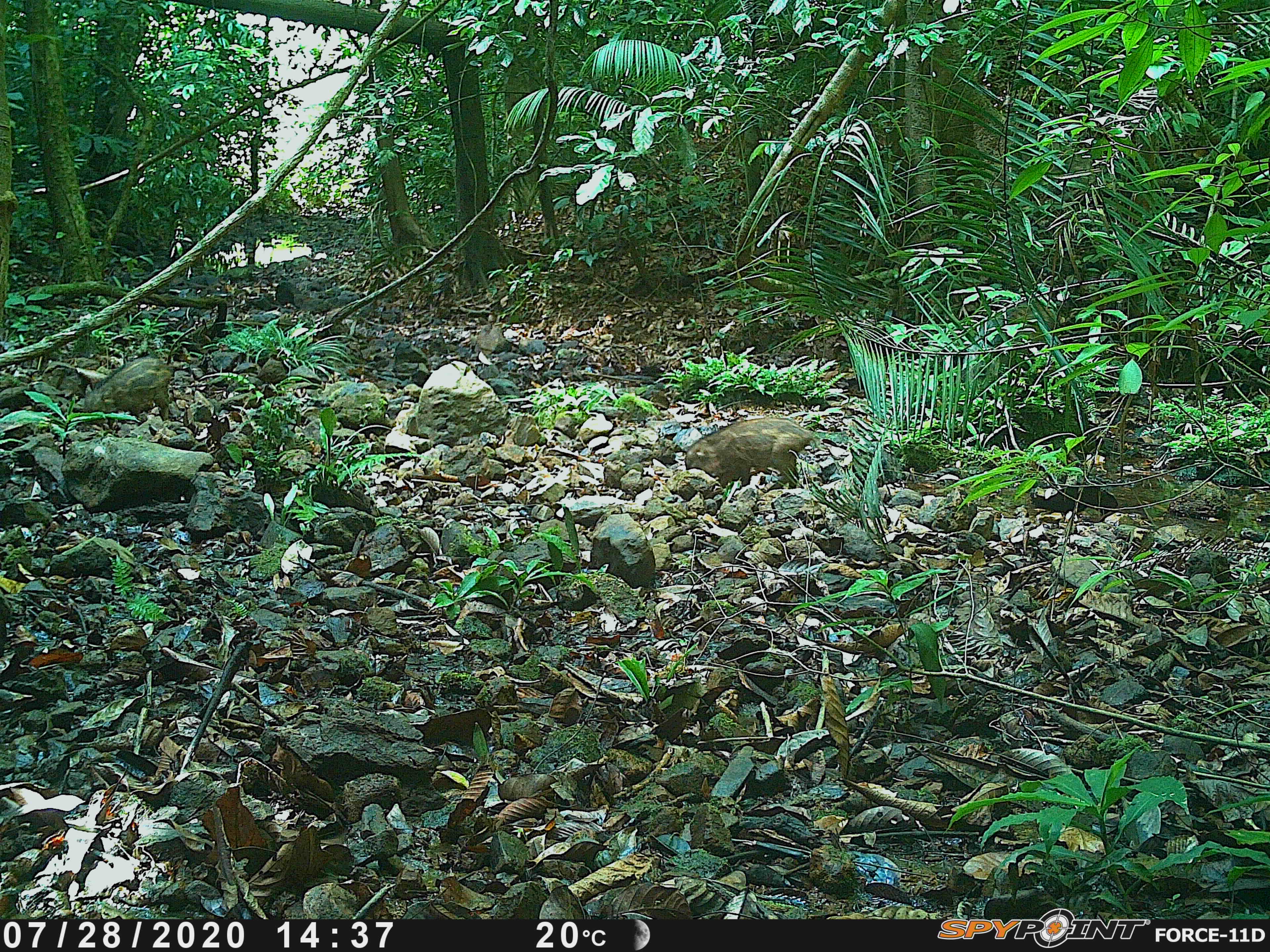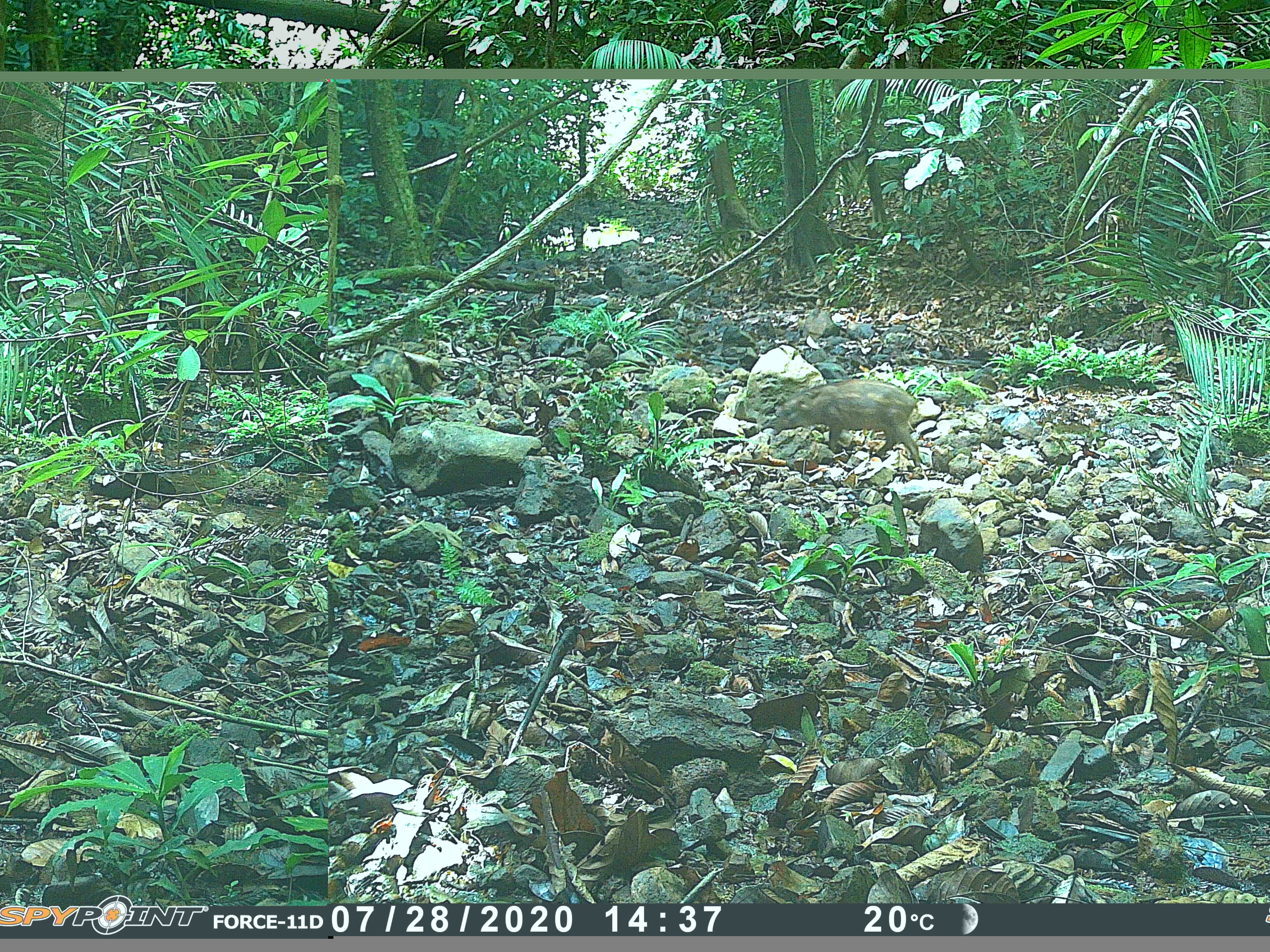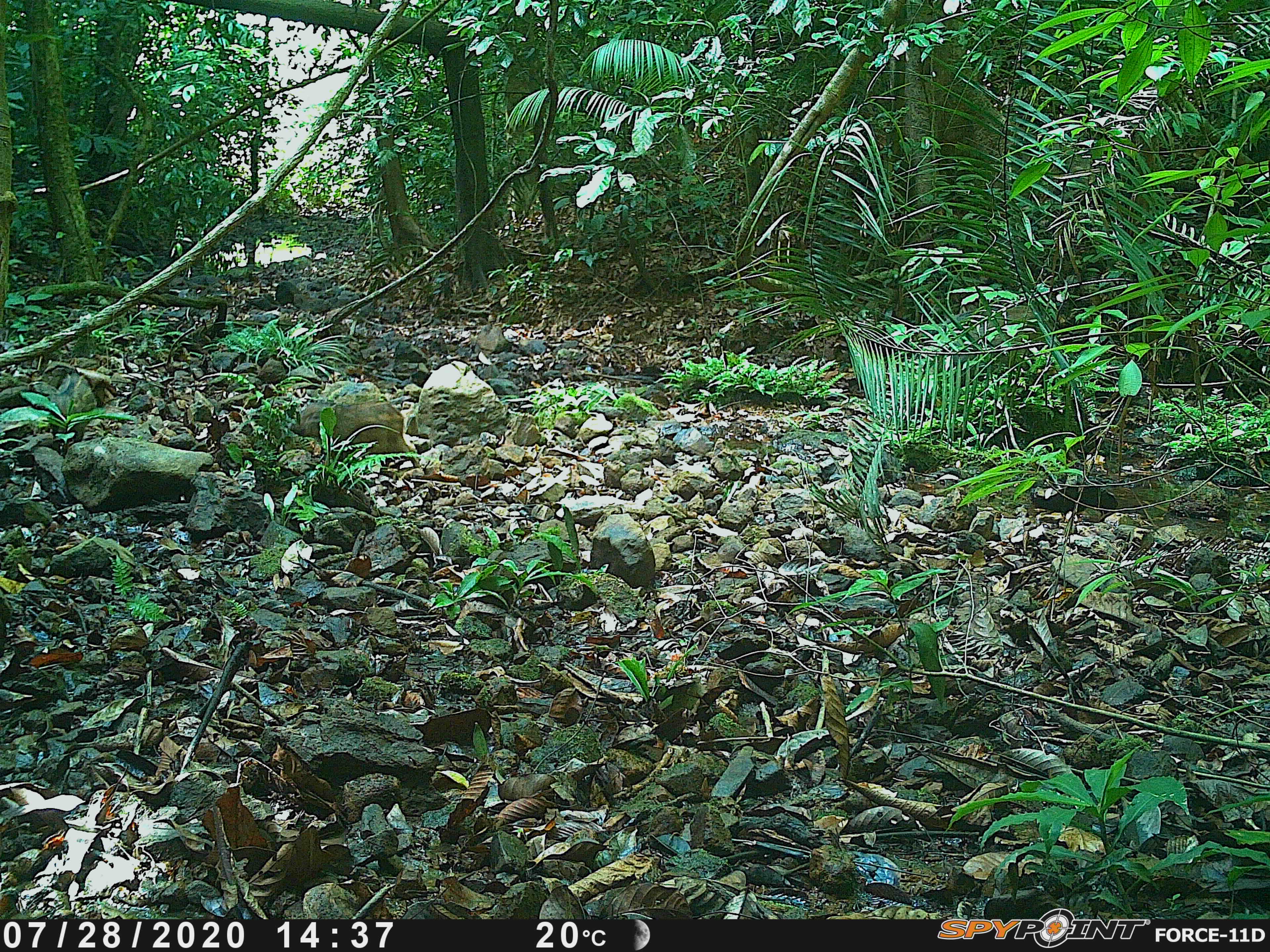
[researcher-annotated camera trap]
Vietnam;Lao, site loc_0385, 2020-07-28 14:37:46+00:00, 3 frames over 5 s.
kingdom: Animalia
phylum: Chordata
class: Mammalia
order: Artiodactyla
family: Suidae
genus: Sus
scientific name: Sus scrofa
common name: eurasian wild pig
Eurasian wild pig (Sus scrofa). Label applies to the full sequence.